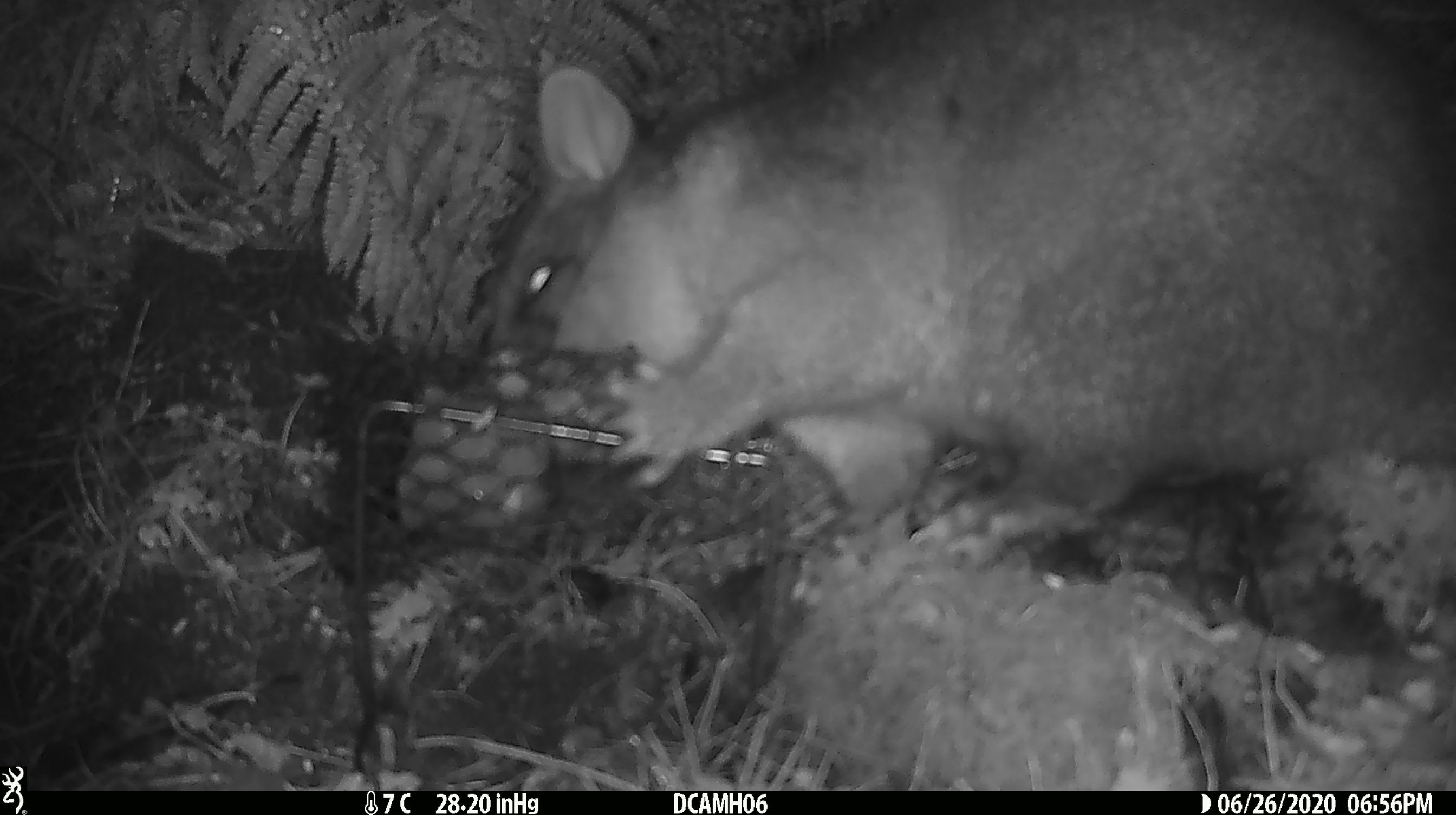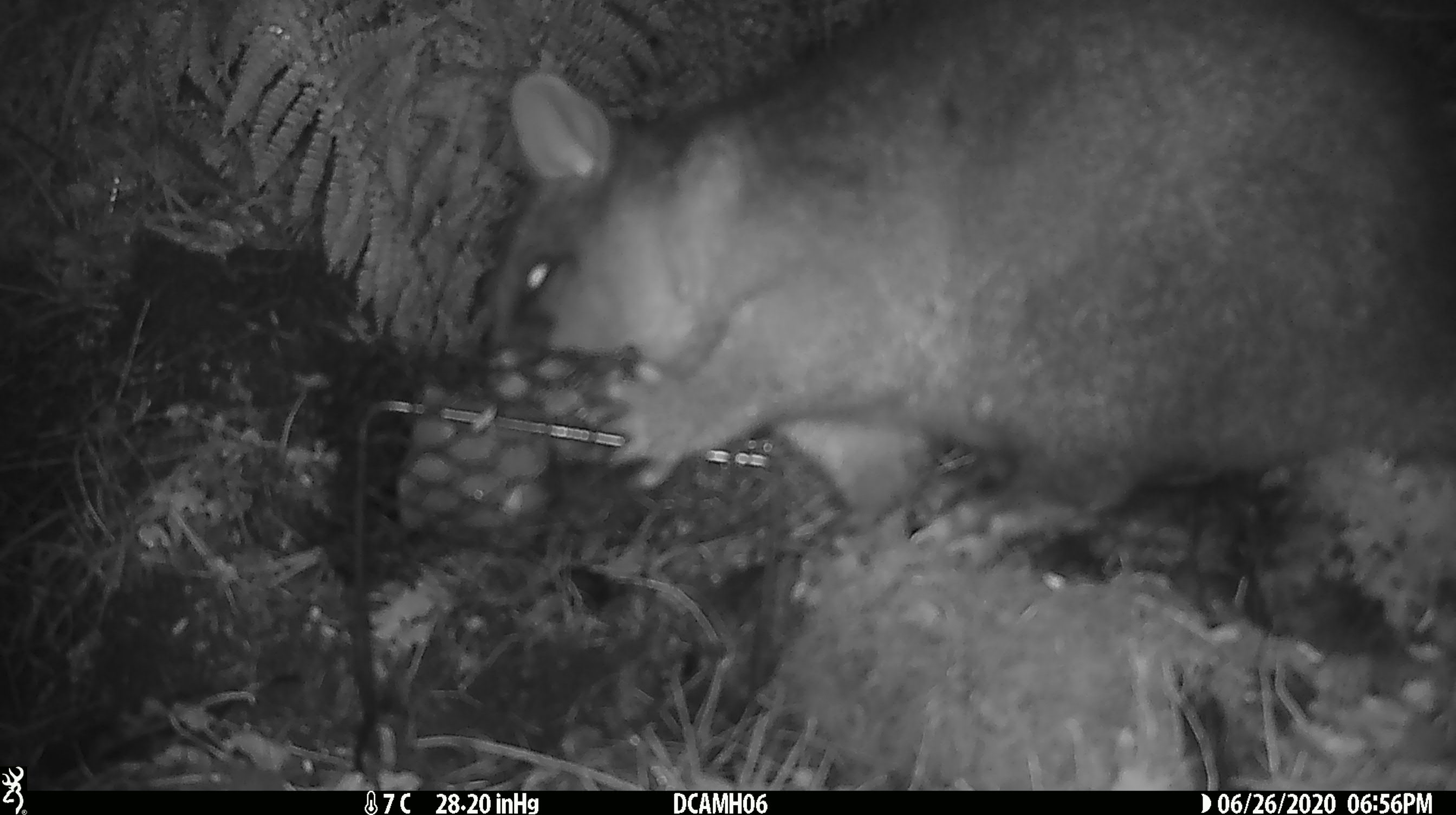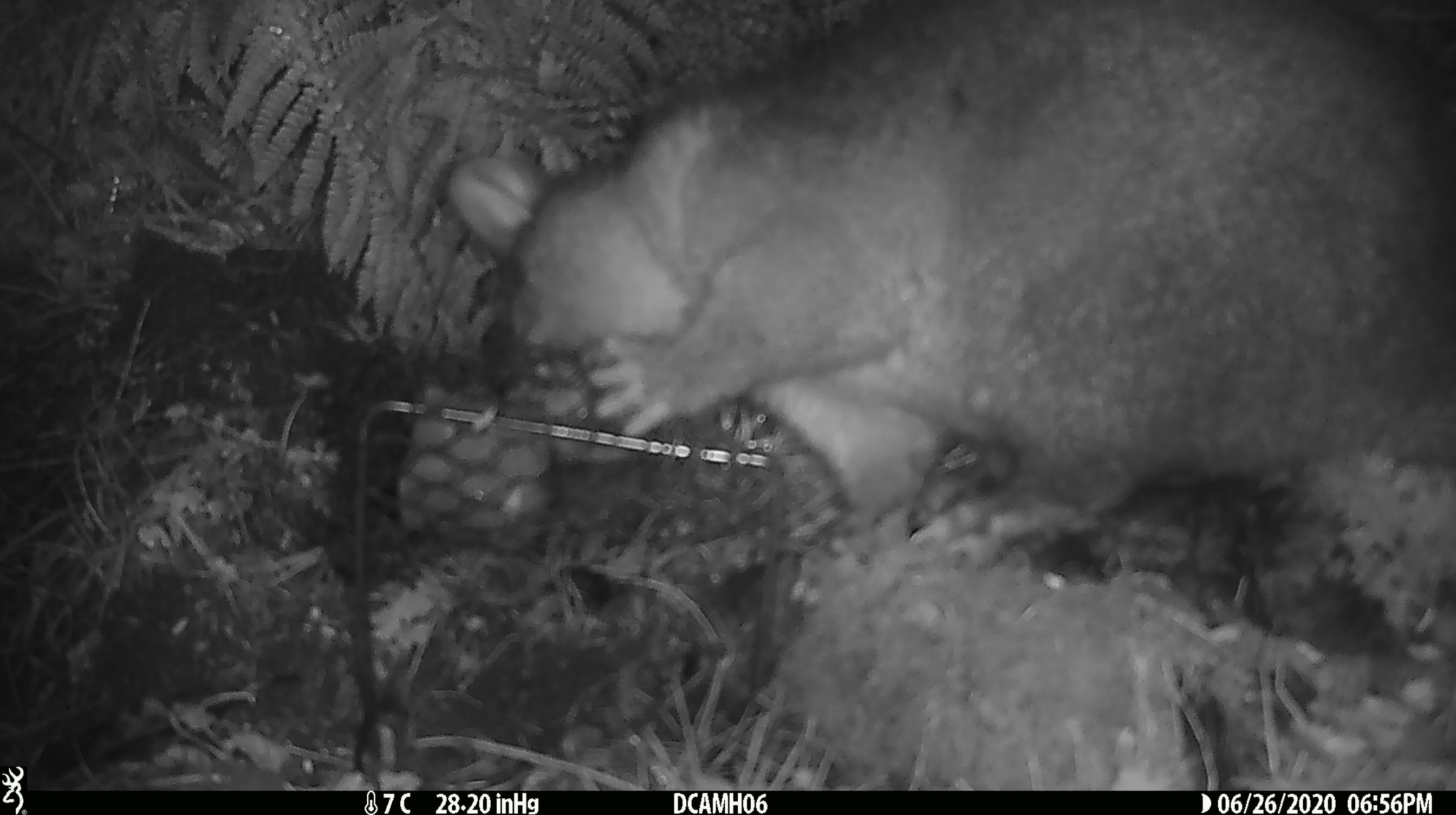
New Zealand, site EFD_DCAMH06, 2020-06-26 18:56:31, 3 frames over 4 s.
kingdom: Animalia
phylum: Chordata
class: Mammalia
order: Diprotodontia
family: Phalangeridae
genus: Trichosurus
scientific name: Trichosurus vulpecula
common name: common brushtail possum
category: possum